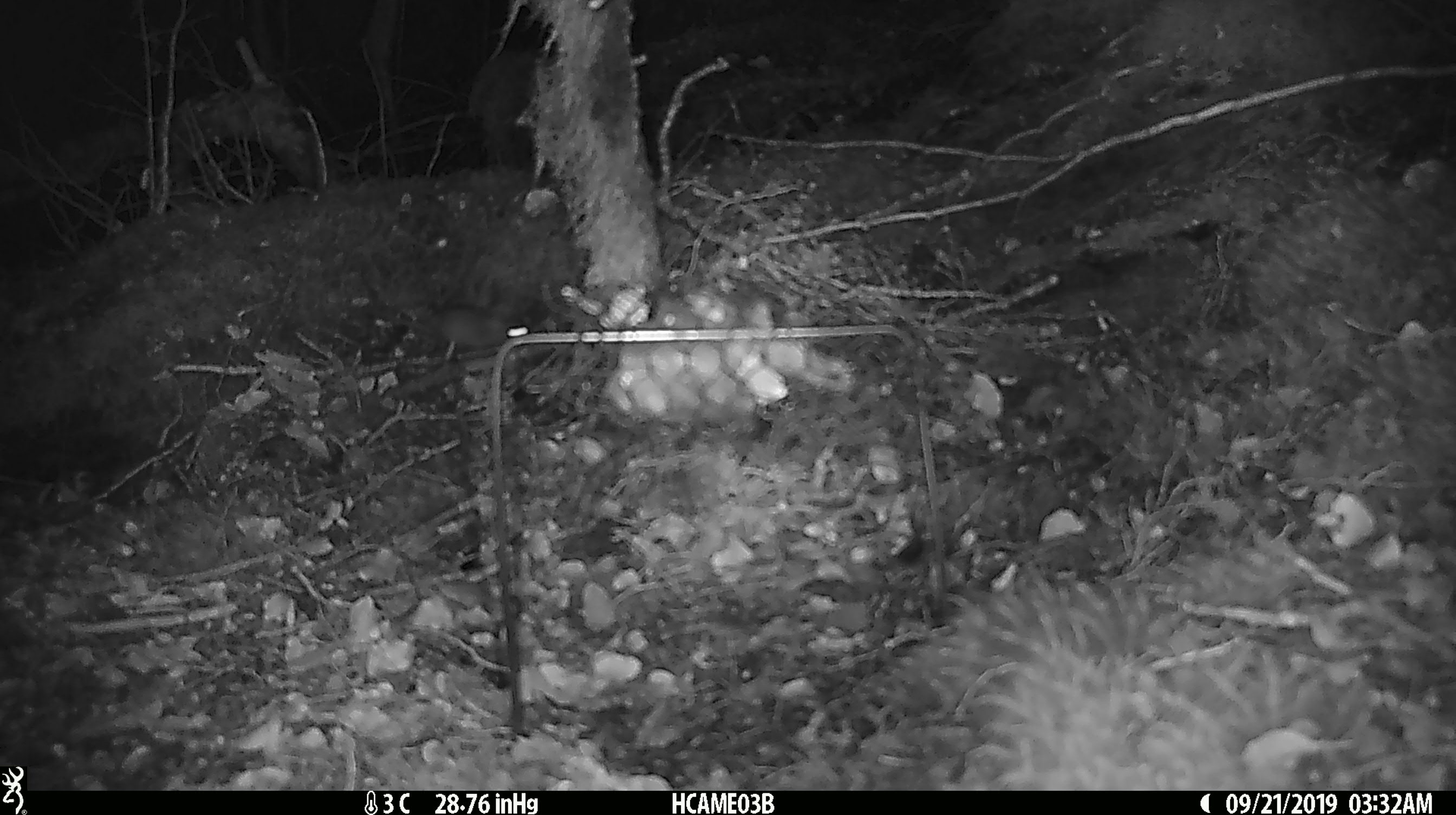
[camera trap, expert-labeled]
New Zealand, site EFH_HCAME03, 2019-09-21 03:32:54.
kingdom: Animalia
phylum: Chordata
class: Mammalia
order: Rodentia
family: Muridae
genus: Mus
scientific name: Mus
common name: mouse